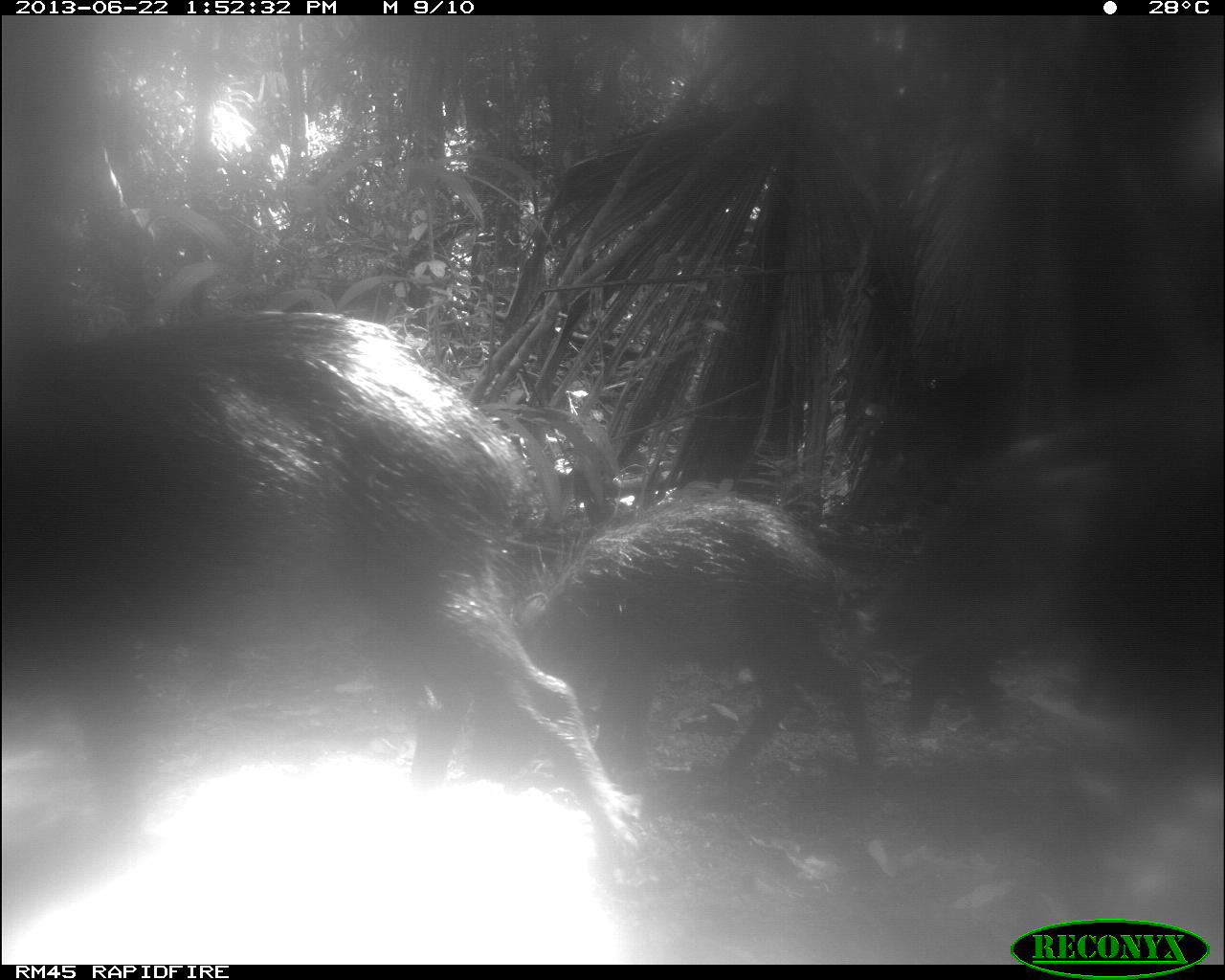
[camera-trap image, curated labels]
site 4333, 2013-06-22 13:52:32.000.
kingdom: Animalia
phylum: Chordata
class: Mammalia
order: Artiodactyla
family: Tayassuidae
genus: Tayassu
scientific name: Tayassu pecari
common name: white-lipped peccary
Tayassu pecari (white-lipped peccary), count 3.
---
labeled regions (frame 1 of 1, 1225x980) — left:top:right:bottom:
tayassu pecari: 0:306:643:874; 463:488:882:776; 870:423:1223:752